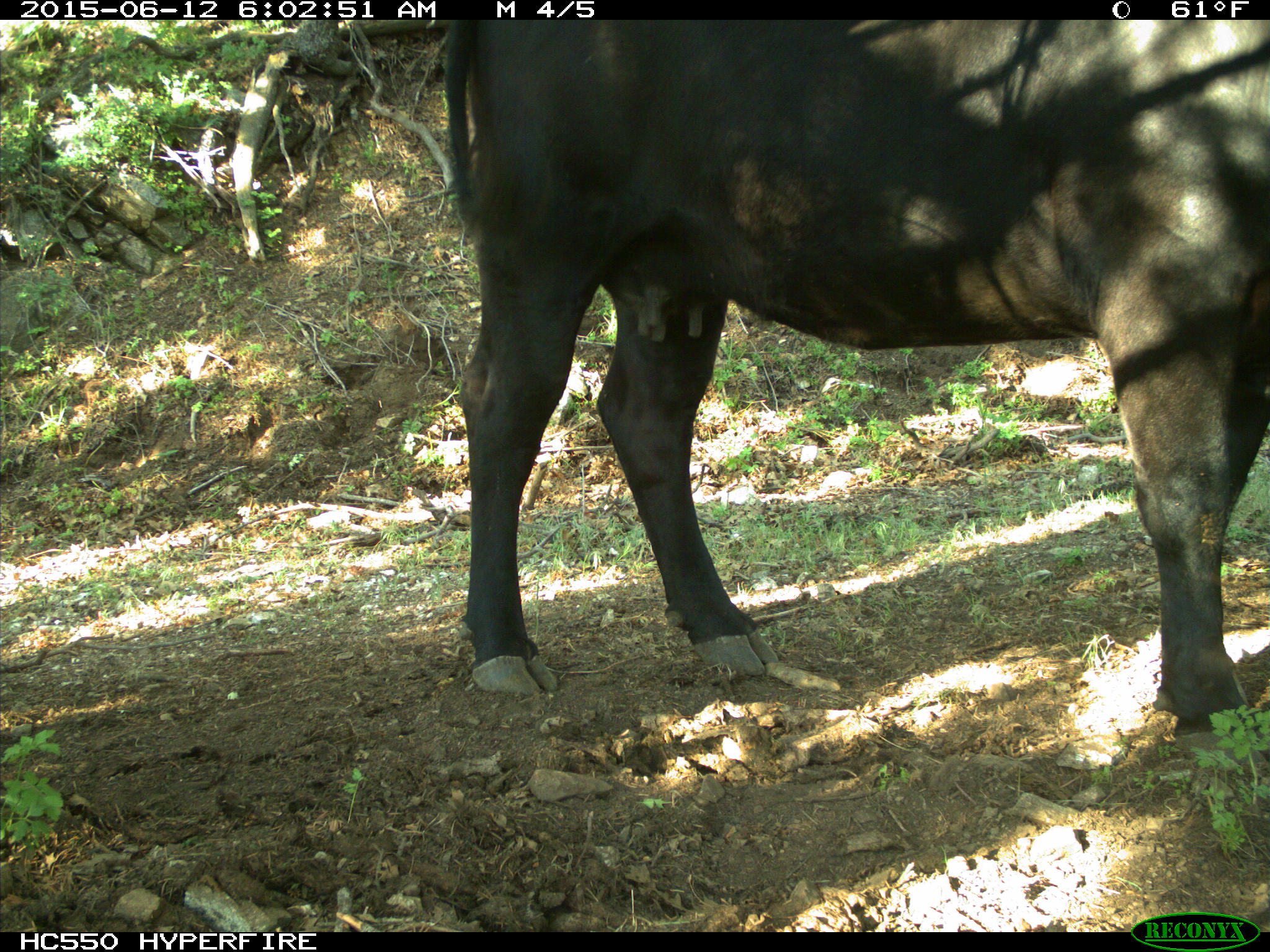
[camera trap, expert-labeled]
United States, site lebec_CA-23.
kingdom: Animalia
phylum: Chordata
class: Mammalia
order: Artiodactyla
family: Bovidae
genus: Bos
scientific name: Bos taurus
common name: domestic cow